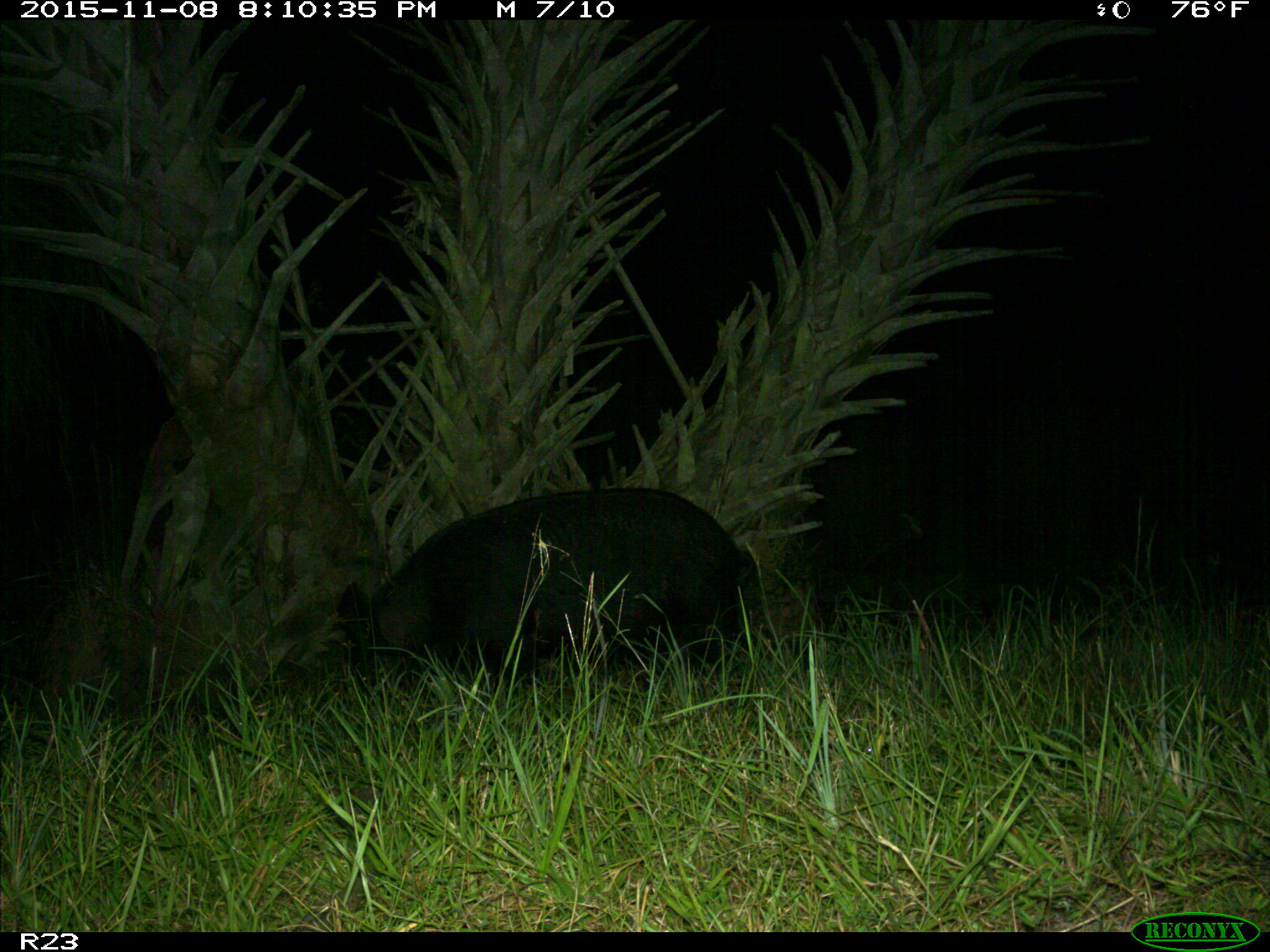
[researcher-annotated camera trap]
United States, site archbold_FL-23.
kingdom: Animalia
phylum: Chordata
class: Mammalia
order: Artiodactyla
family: Suidae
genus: Sus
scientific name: Sus scrofa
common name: wild boar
Sus scrofa (wild boar).